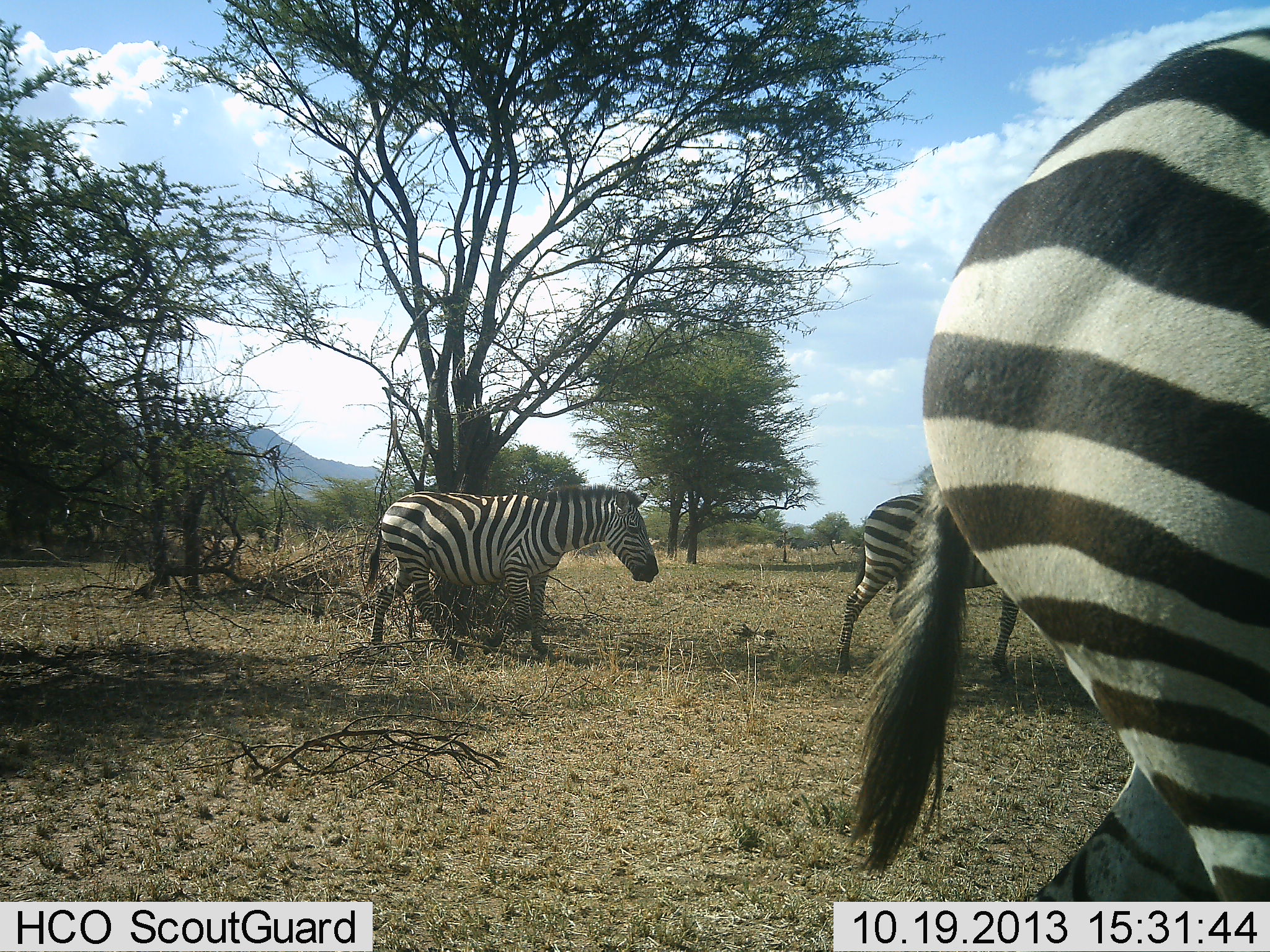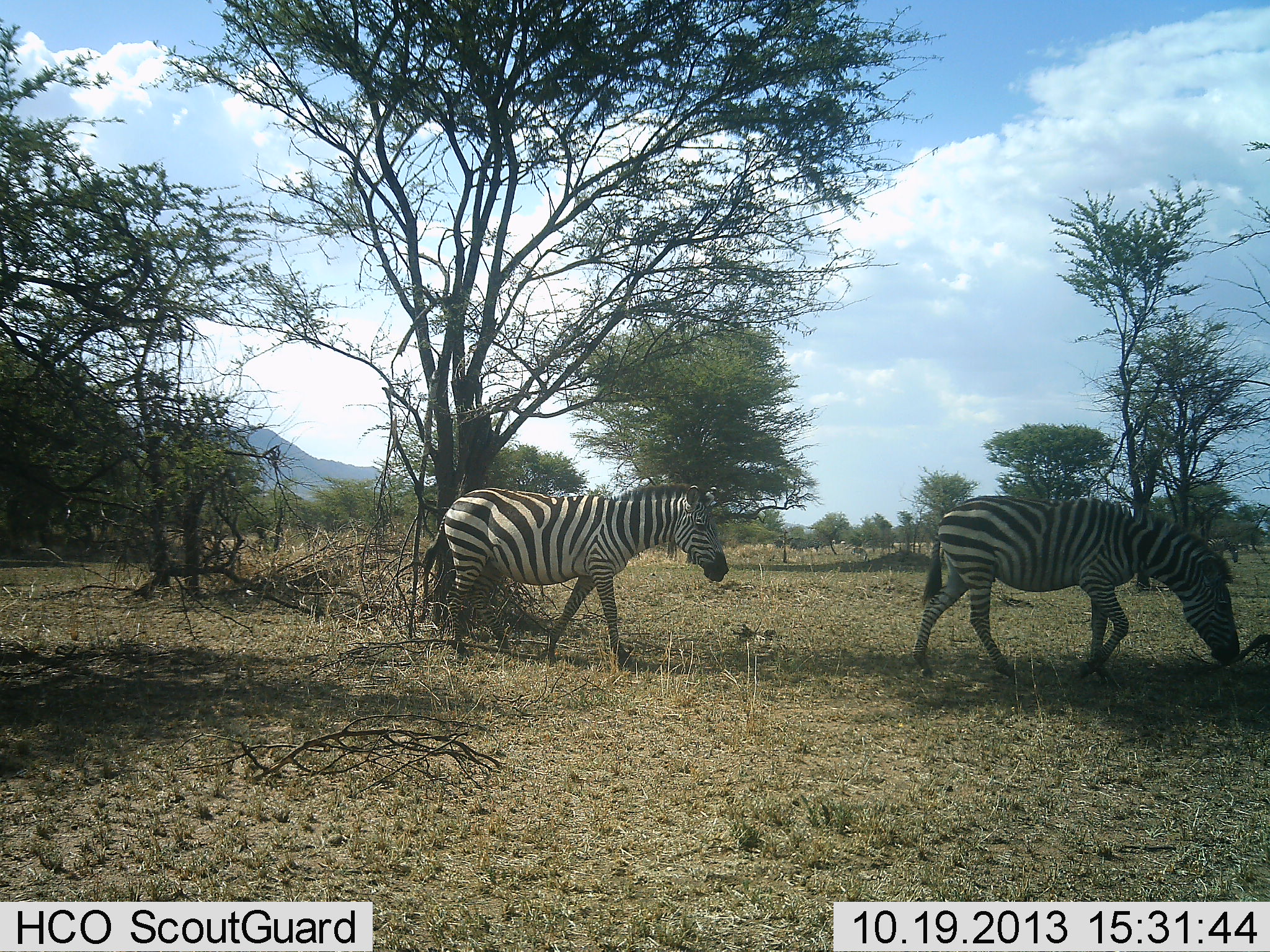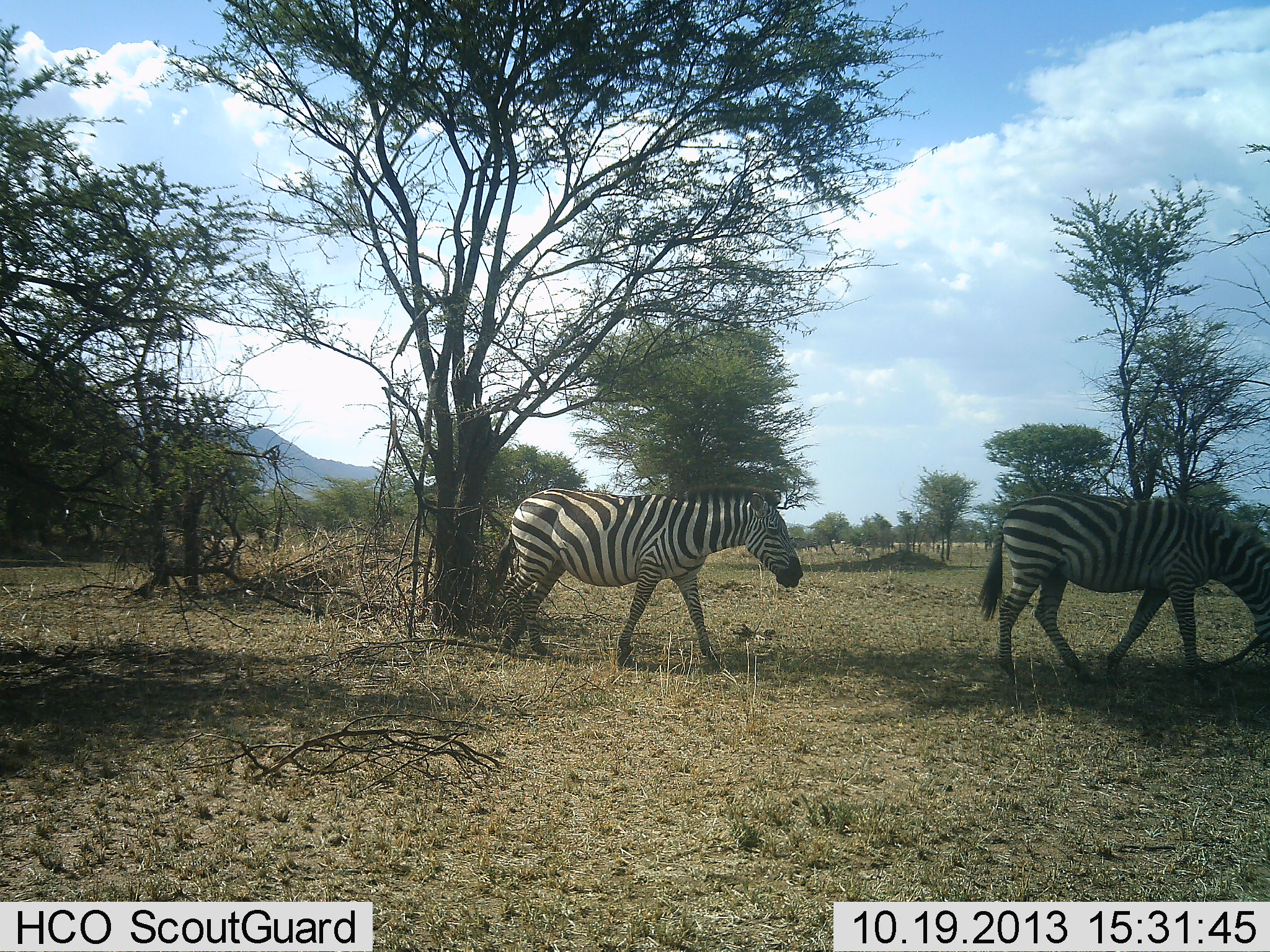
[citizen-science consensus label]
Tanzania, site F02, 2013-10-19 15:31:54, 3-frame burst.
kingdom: Animalia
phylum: Chordata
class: Mammalia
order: Perissodactyla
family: Equidae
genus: Equus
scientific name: Equus quagga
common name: plains zebra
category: zebra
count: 3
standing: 9%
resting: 0%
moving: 100%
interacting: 0%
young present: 0%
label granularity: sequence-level